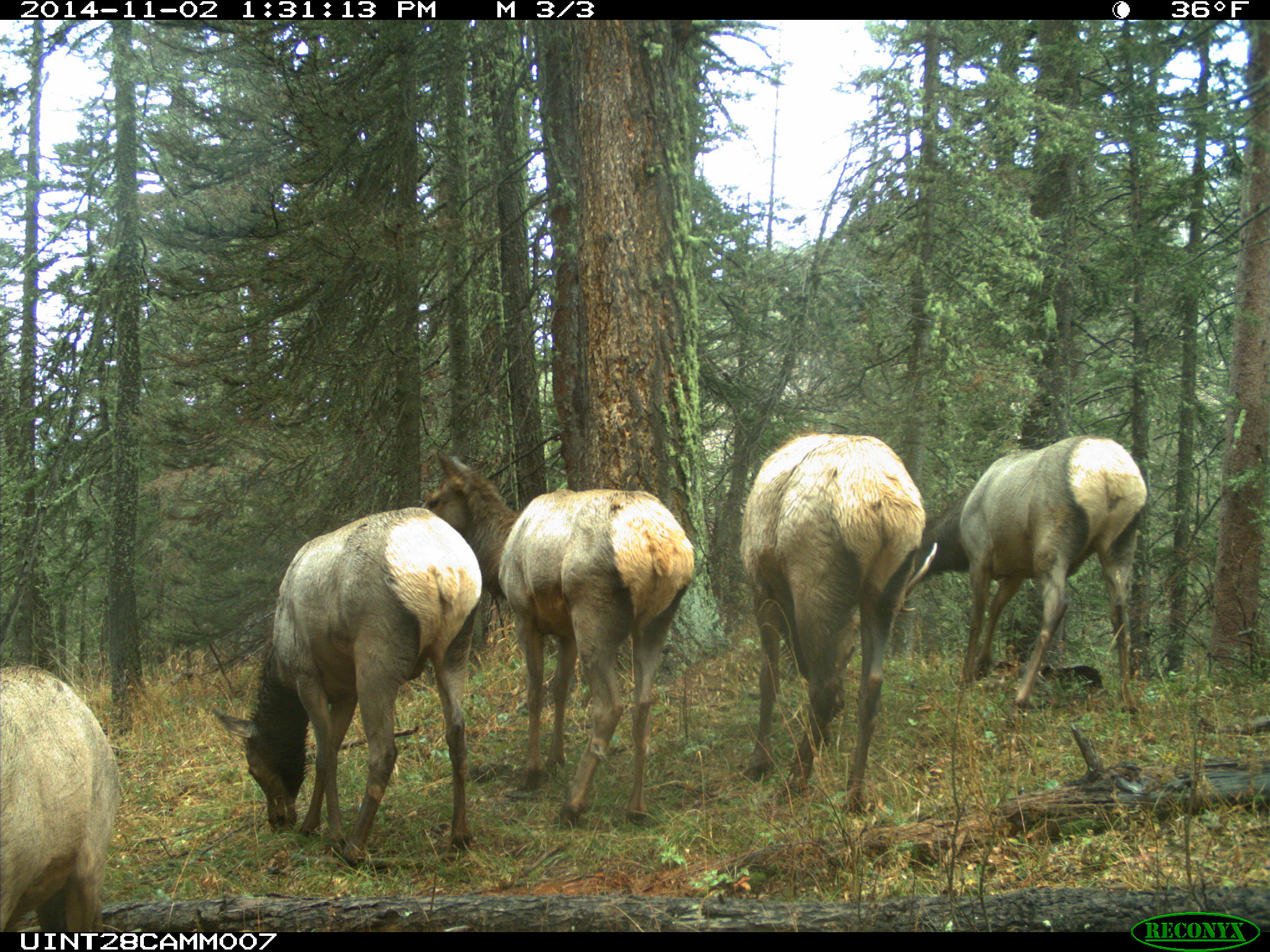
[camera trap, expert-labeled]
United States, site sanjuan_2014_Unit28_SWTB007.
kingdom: Animalia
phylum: Chordata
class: Mammalia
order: Artiodactyla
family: Cervidae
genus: Cervus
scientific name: Cervus elaphus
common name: red deer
Cervus elaphus (red deer).